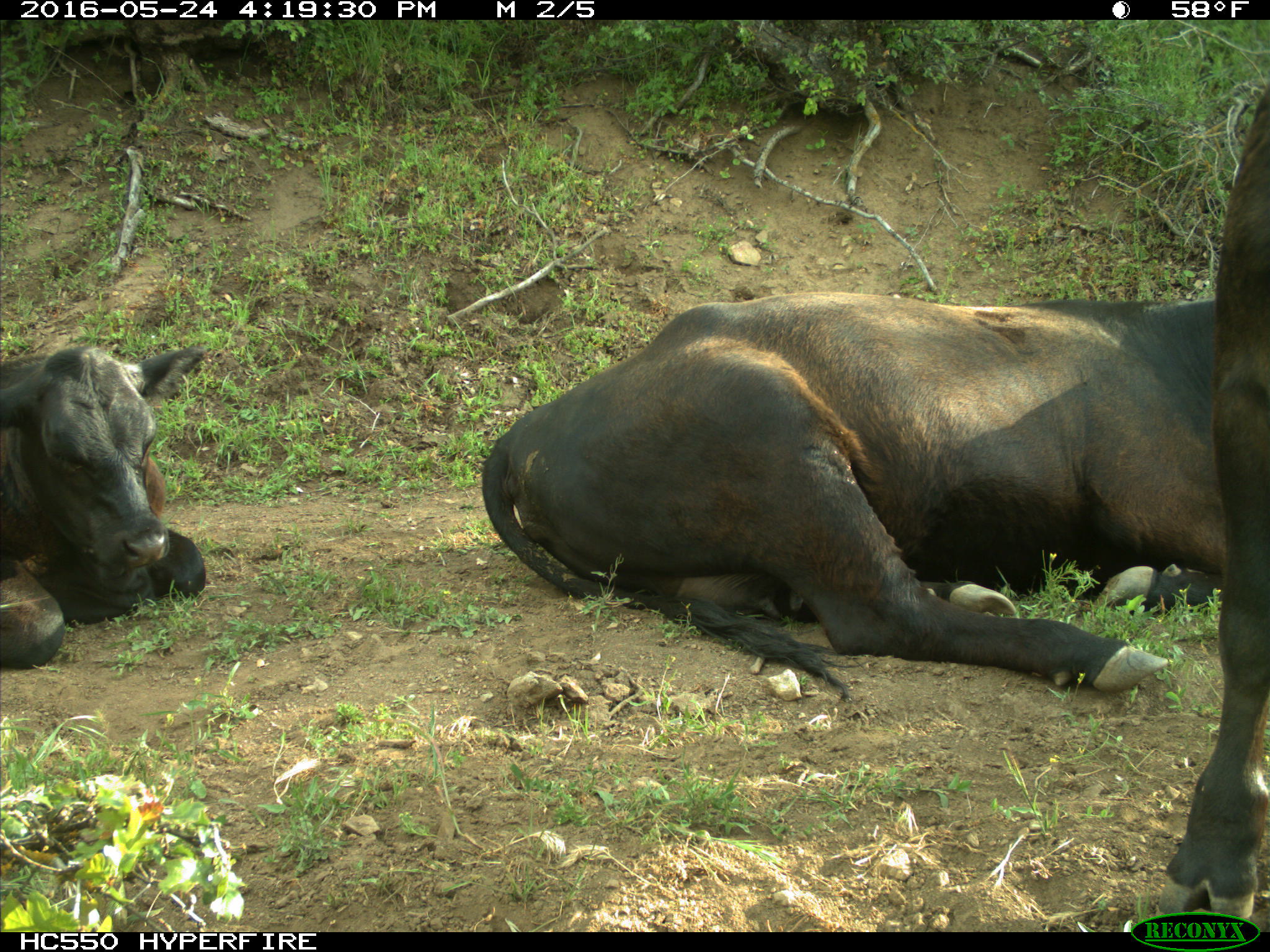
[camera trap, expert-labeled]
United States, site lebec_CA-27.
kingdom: Animalia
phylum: Chordata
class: Mammalia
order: Artiodactyla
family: Bovidae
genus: Bos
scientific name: Bos taurus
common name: domestic cow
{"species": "Bos taurus (domestic cow)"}